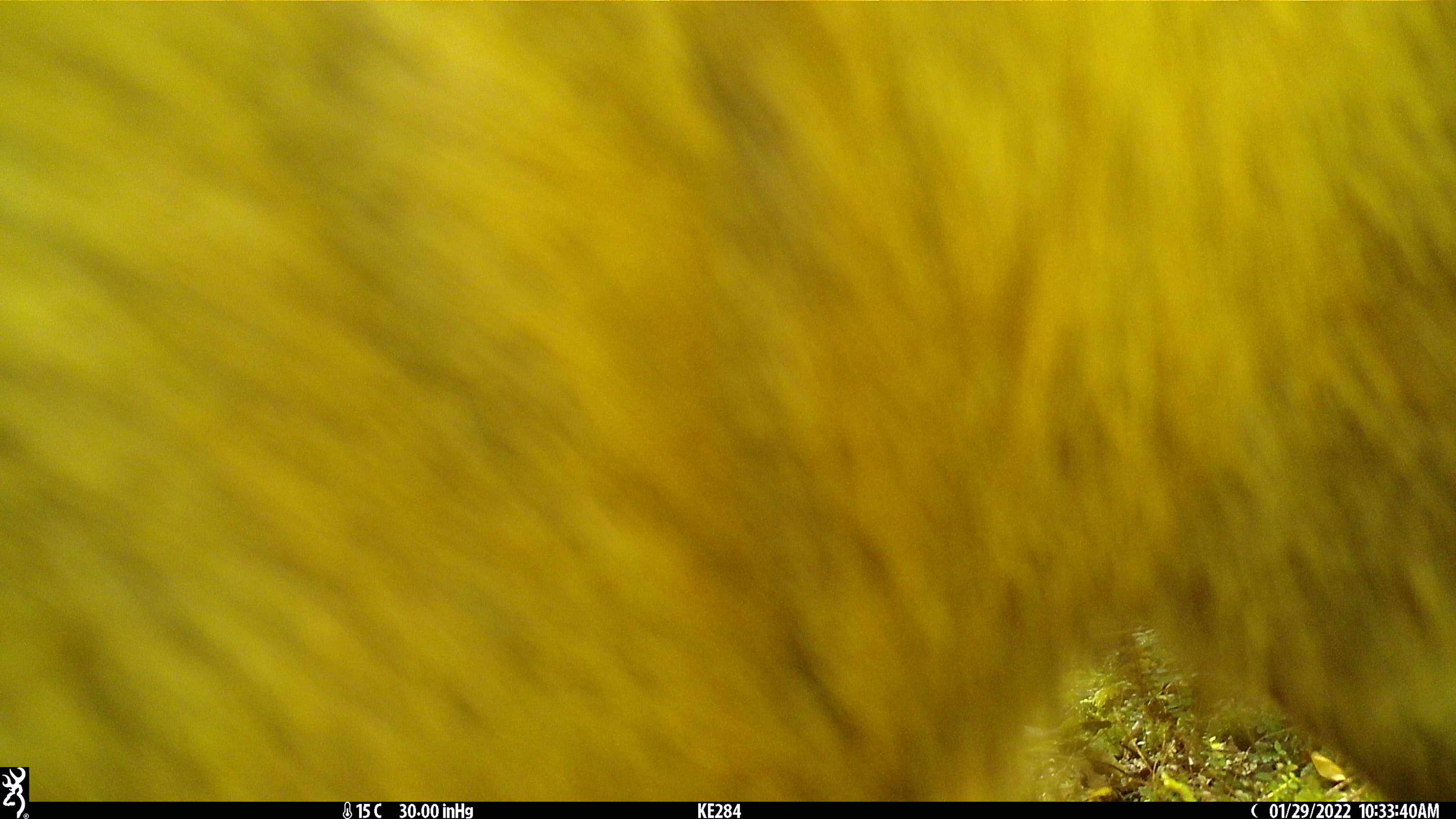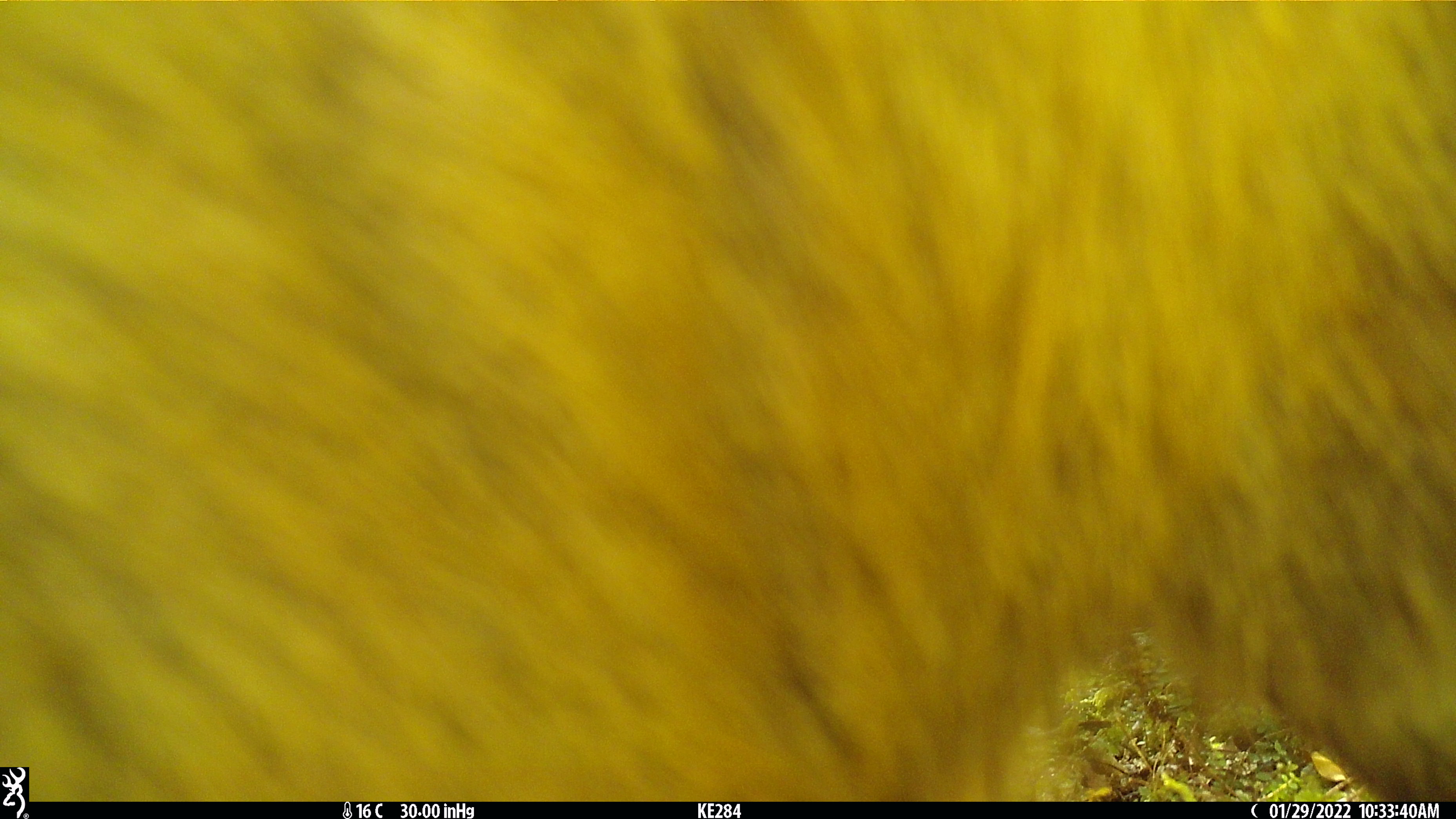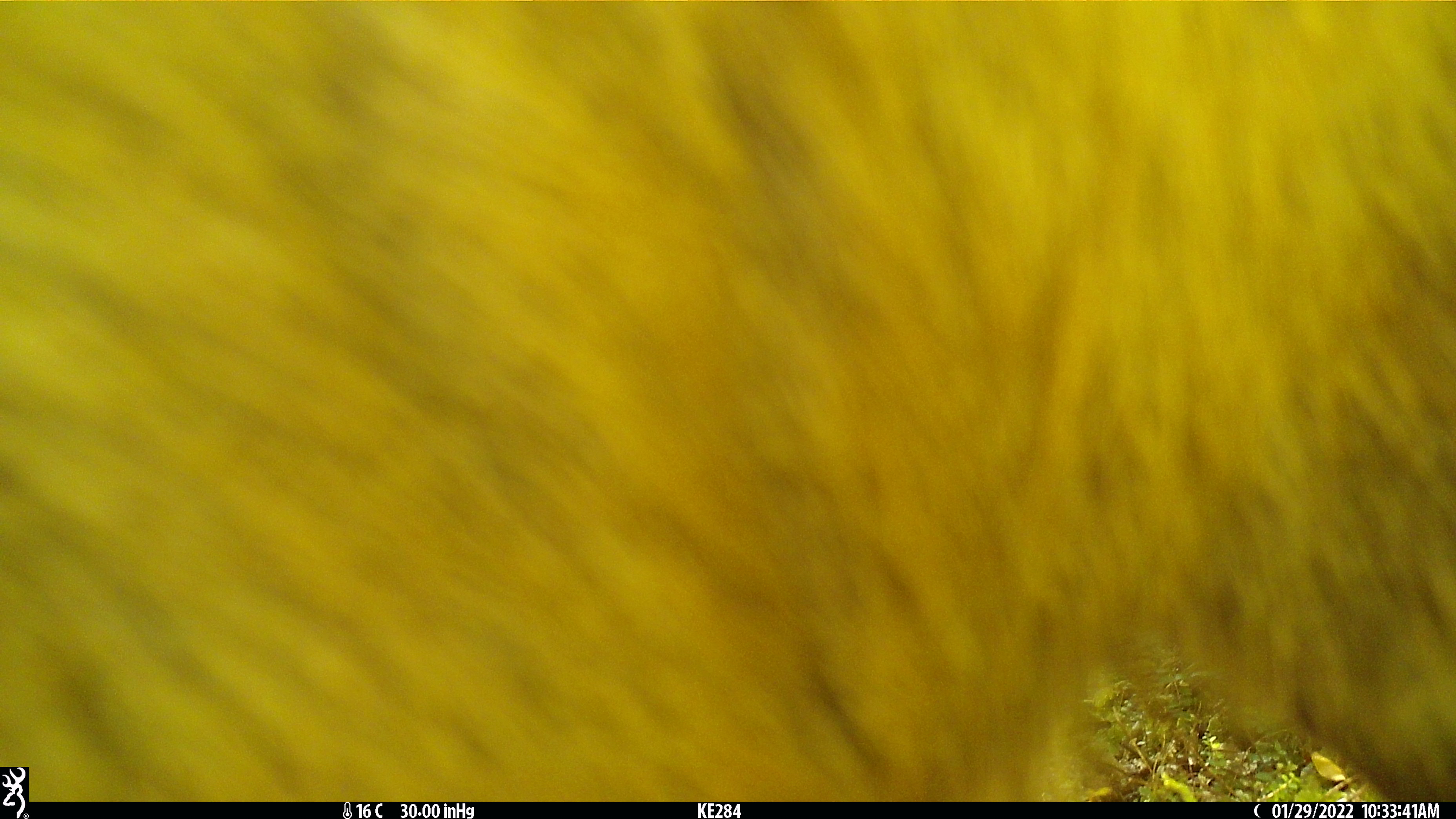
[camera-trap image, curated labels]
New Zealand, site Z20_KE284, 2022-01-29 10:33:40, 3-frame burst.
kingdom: Animalia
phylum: Chordata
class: Mammalia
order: Artiodactyla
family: Bovidae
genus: Rupicapra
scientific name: Rupicapra rupicapra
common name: alpine chamois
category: chamois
Chamois (alpine chamois) (Rupicapra rupicapra).